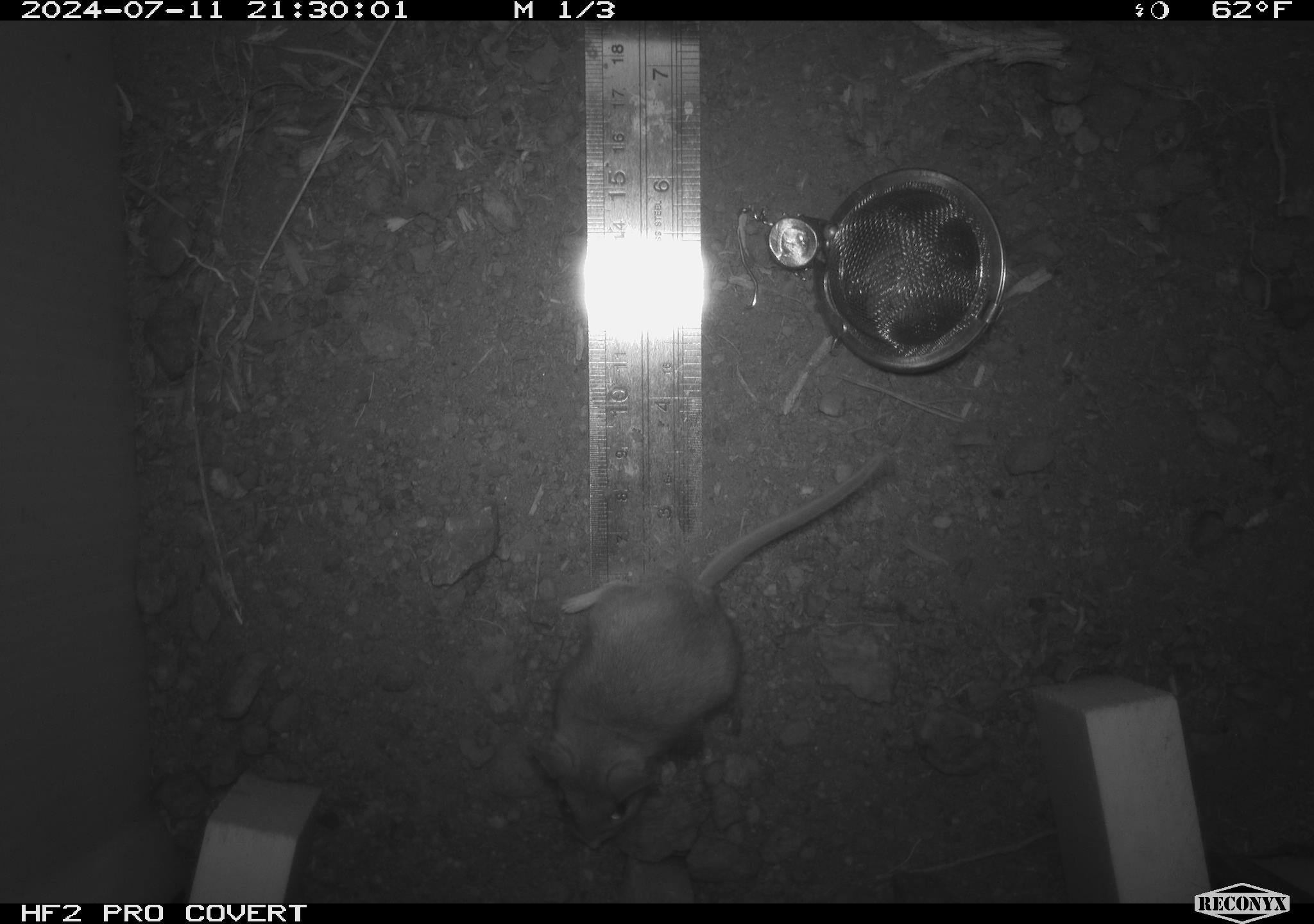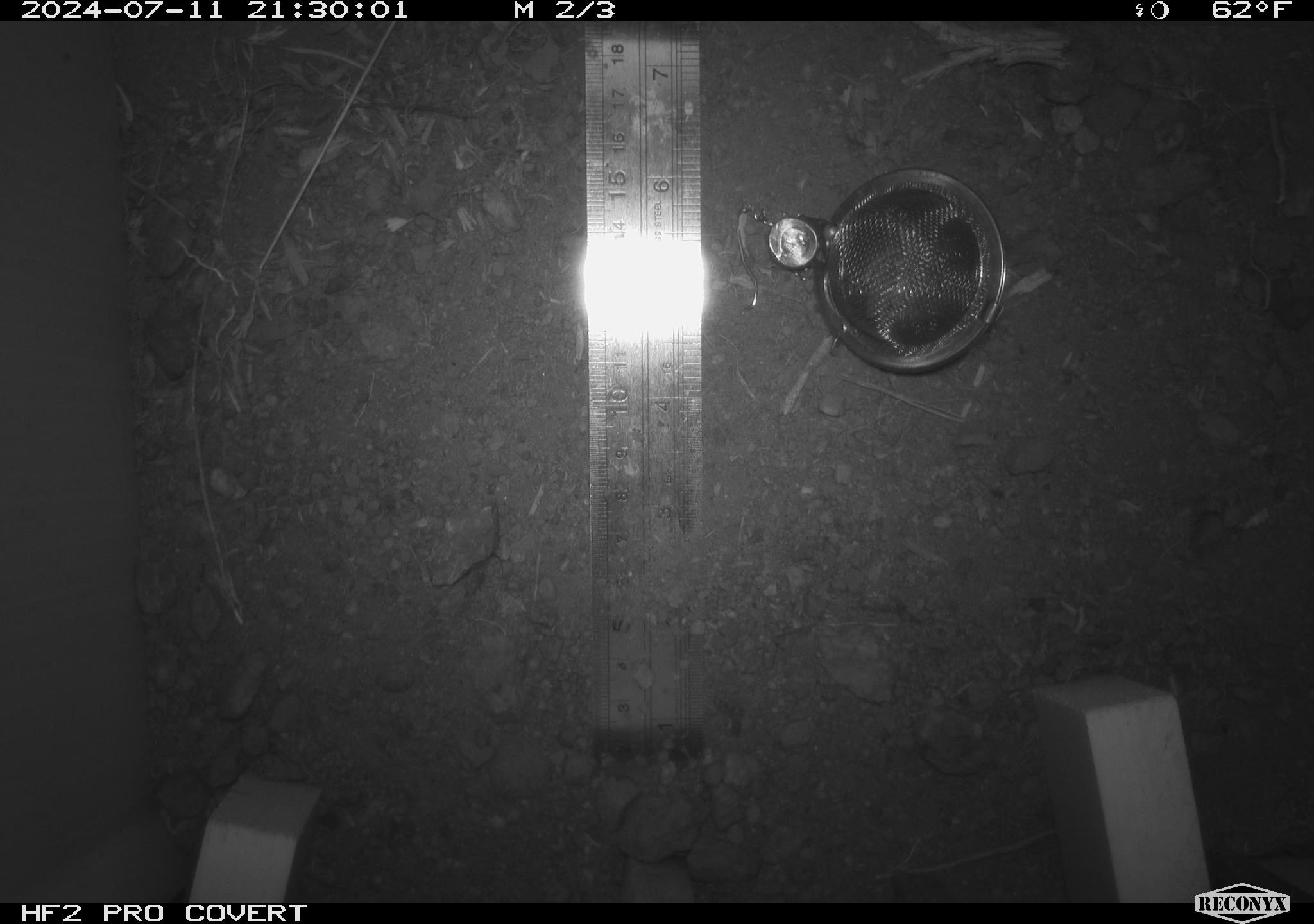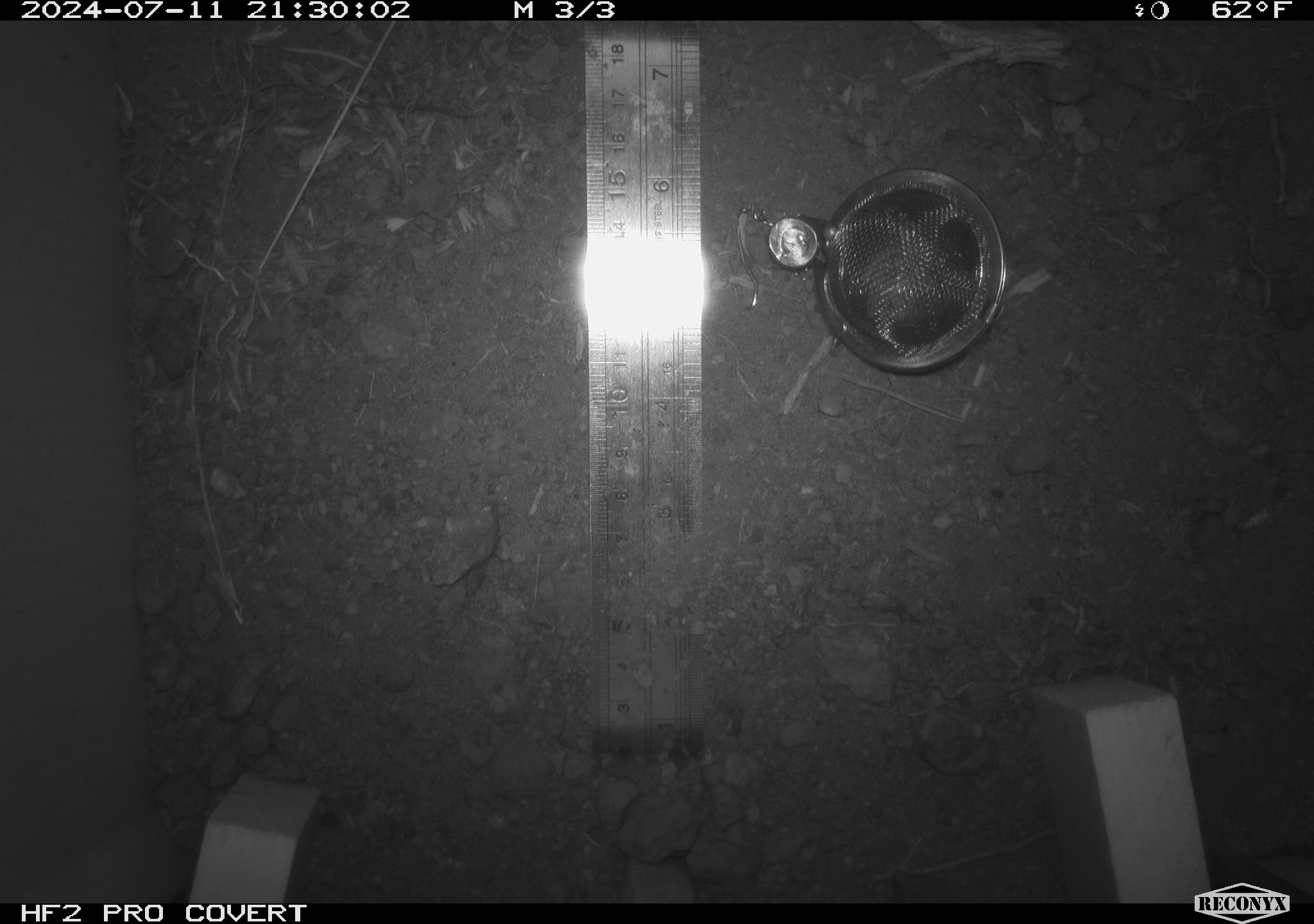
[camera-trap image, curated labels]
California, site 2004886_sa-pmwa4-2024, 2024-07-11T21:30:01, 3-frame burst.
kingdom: Animalia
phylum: Chordata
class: Mammalia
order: Rodentia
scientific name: Rodentia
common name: mouse species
Mouse species (Rodentia).